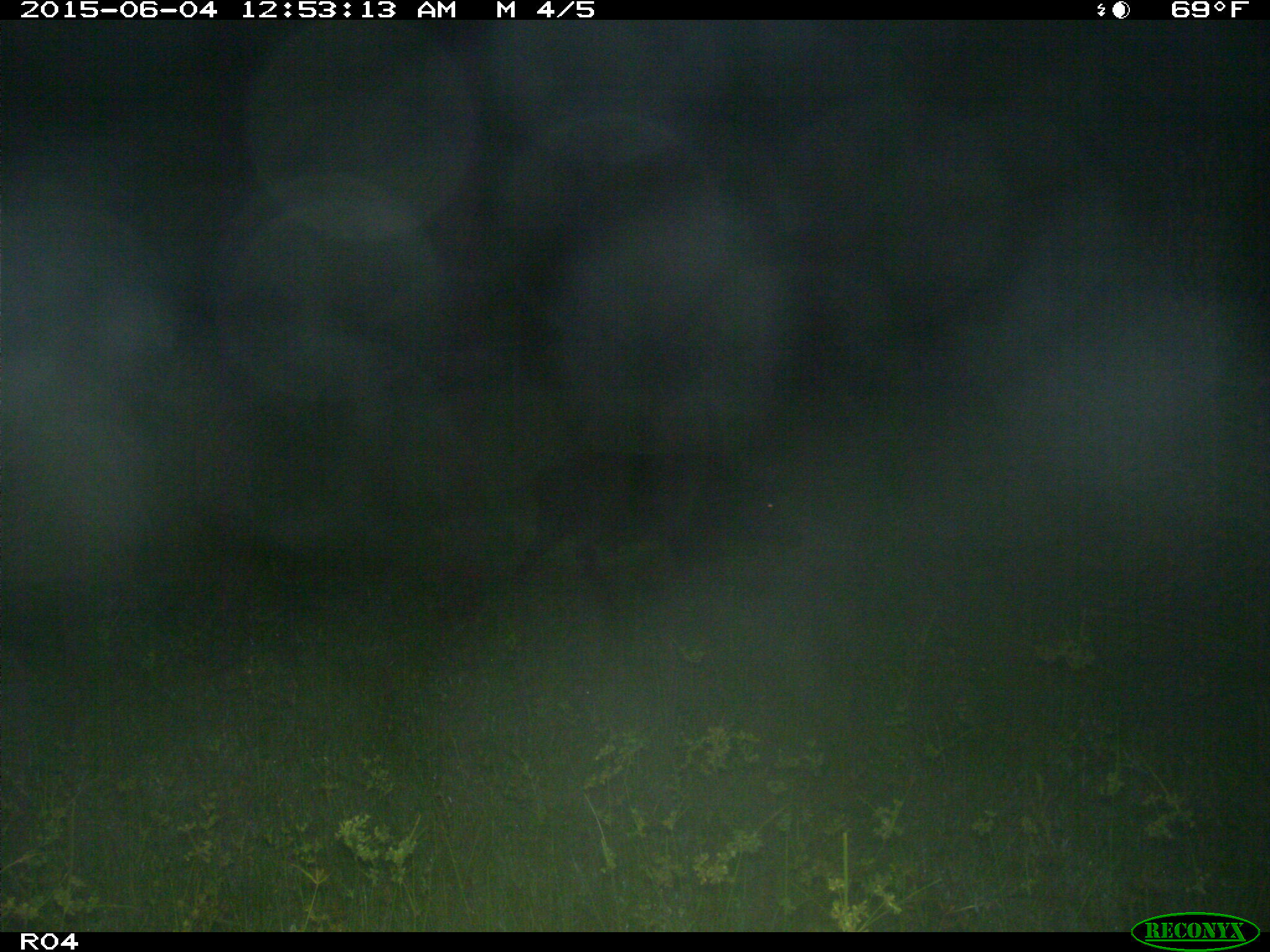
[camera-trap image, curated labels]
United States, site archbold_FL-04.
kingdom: Animalia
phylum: Chordata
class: Mammalia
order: Artiodactyla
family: Suidae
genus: Sus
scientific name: Sus scrofa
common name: wild boar